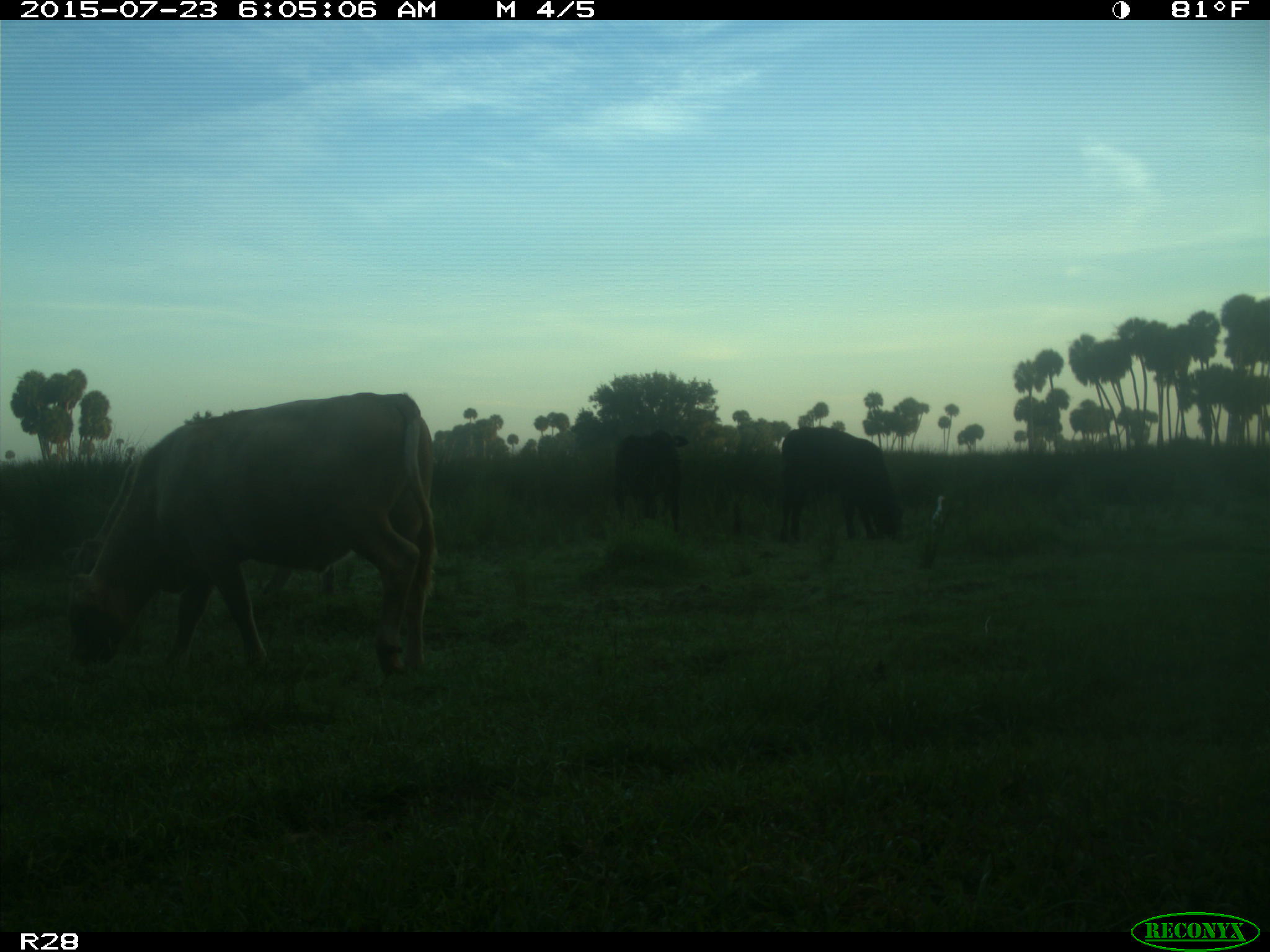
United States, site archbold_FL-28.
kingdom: Animalia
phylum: Chordata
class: Mammalia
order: Artiodactyla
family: Bovidae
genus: Bos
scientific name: Bos taurus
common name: domestic cow